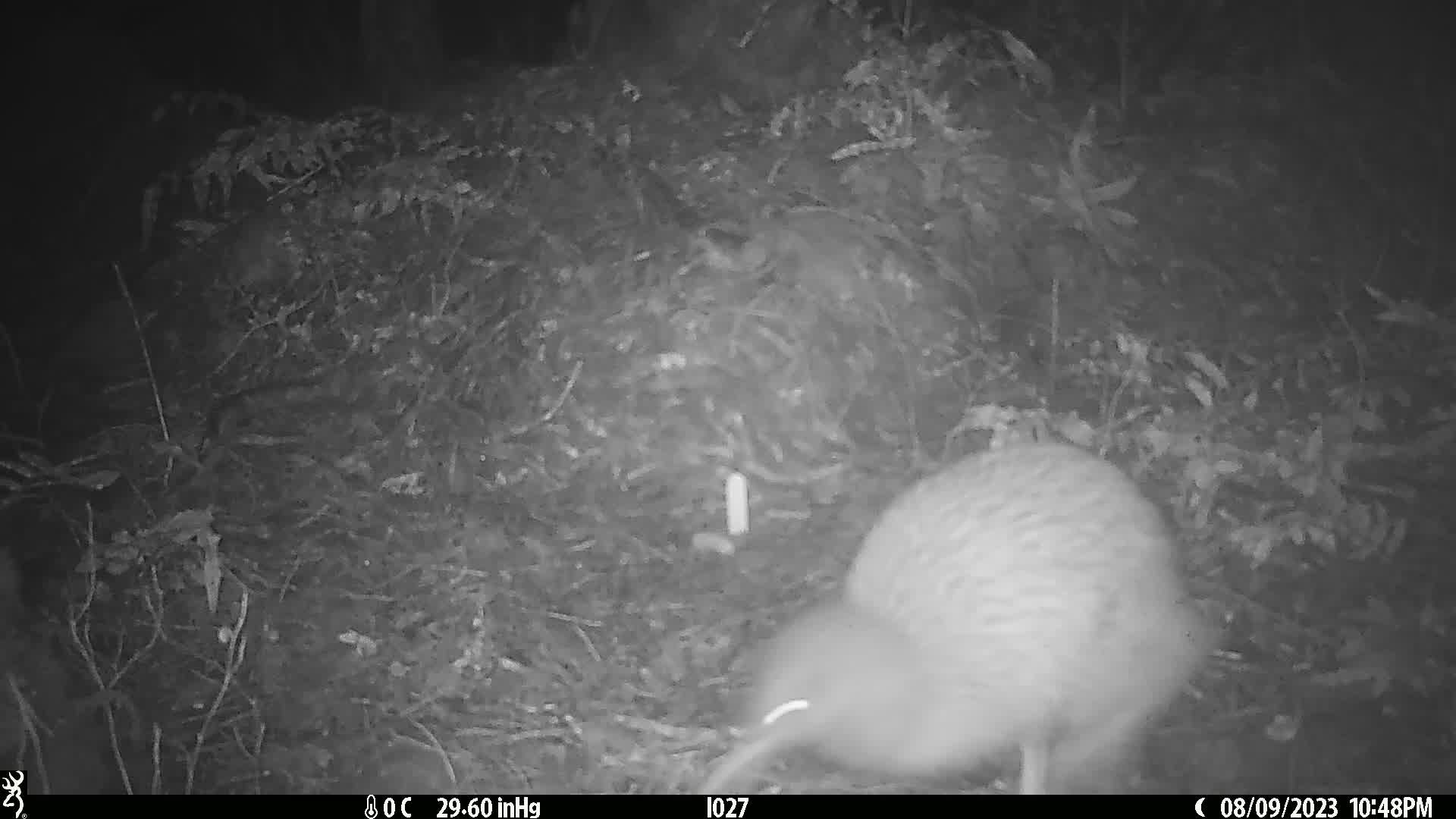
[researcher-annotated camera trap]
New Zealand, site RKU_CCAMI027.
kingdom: Animalia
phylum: Chordata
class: Aves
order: Apterygiformes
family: Apterygidae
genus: Apteryx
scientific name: Apteryx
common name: kiwi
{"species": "kiwi (Apteryx)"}